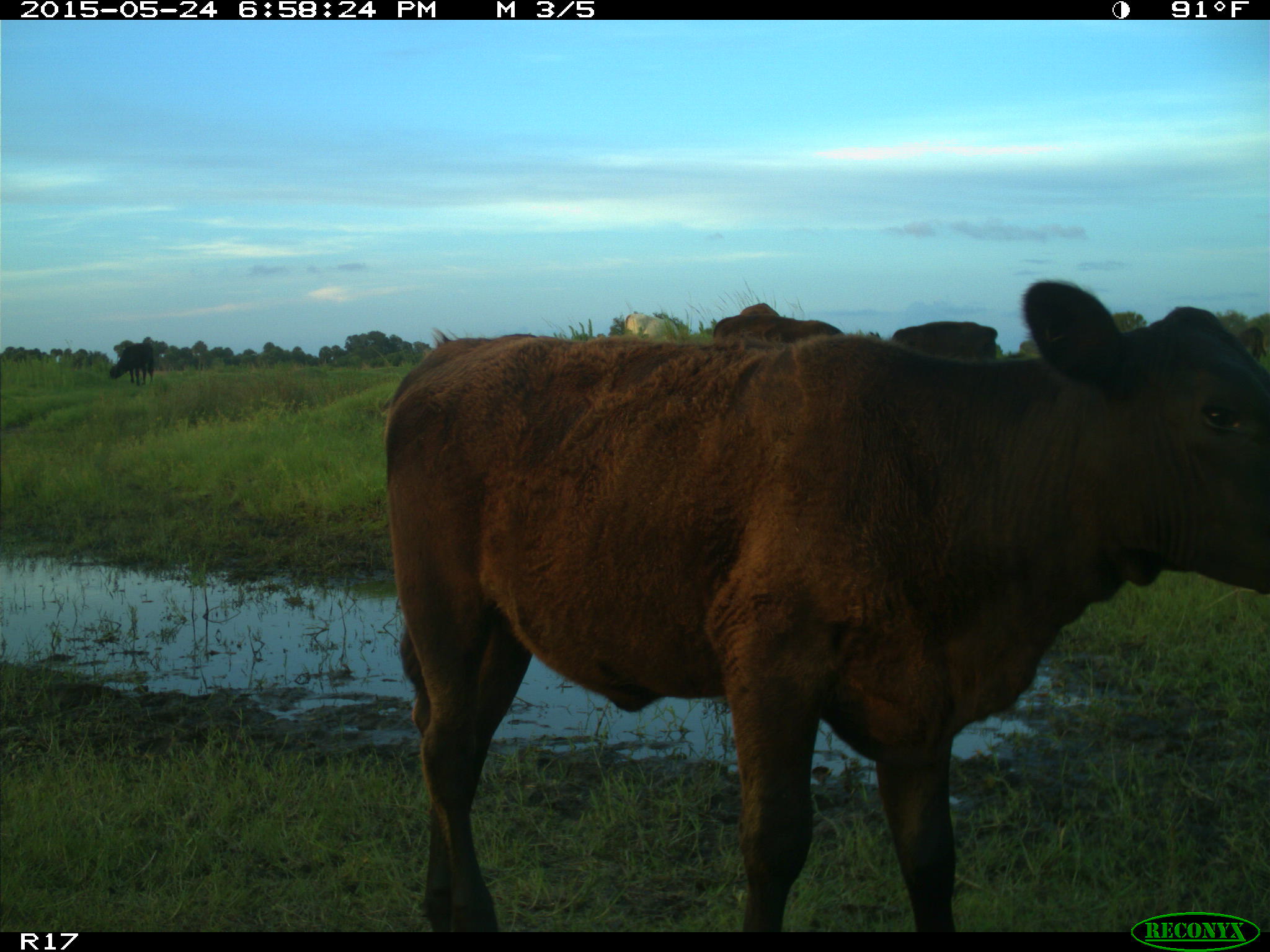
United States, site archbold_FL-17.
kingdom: Animalia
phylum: Chordata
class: Mammalia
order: Artiodactyla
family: Bovidae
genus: Bos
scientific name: Bos taurus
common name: domestic cow